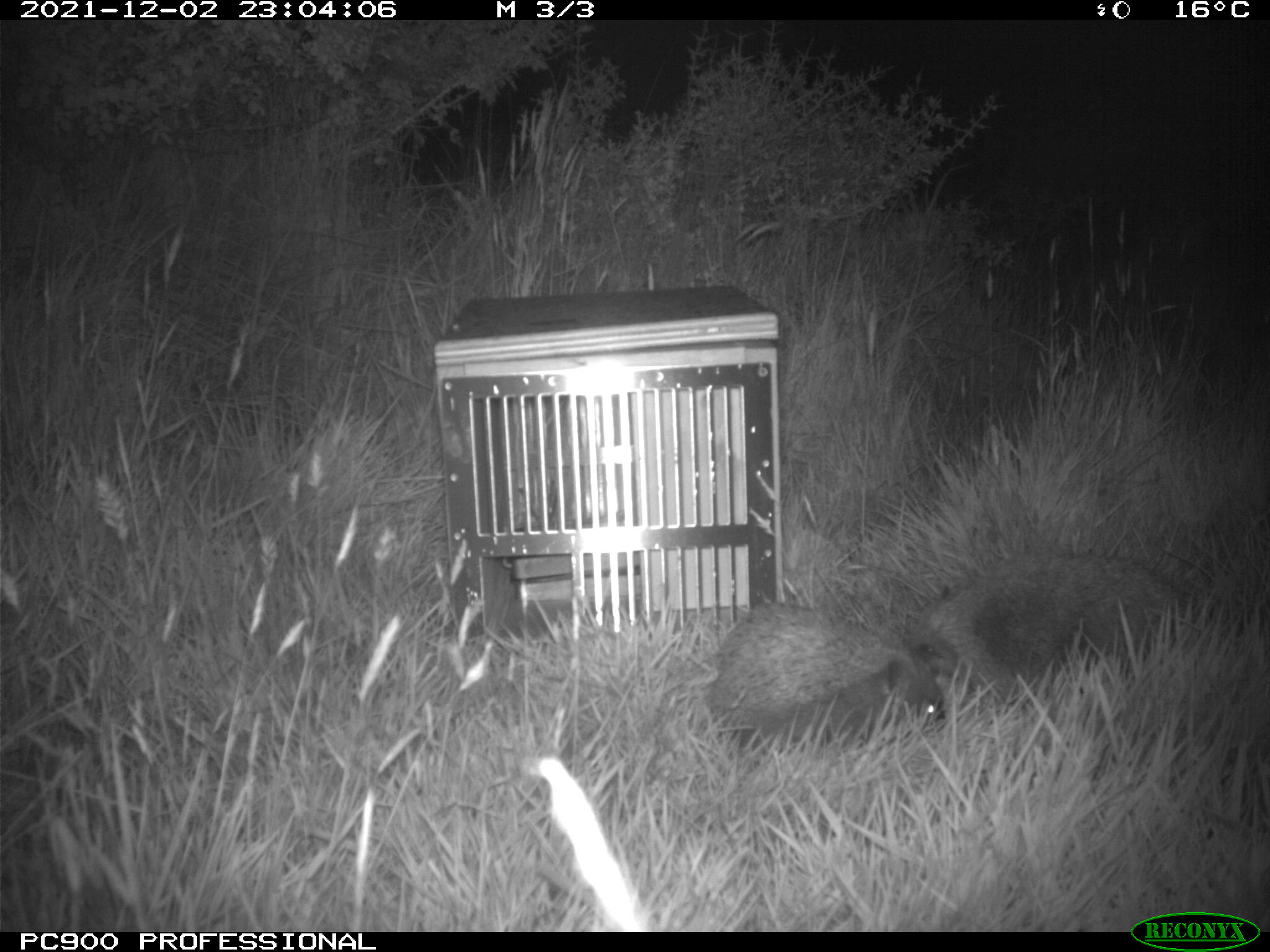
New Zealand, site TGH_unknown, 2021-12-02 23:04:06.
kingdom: Animalia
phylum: Chordata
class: Mammalia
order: Eulipotyphla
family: Erinaceidae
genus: Erinaceus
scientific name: Erinaceus europaeus europaeus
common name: european hedgehog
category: hedgehog